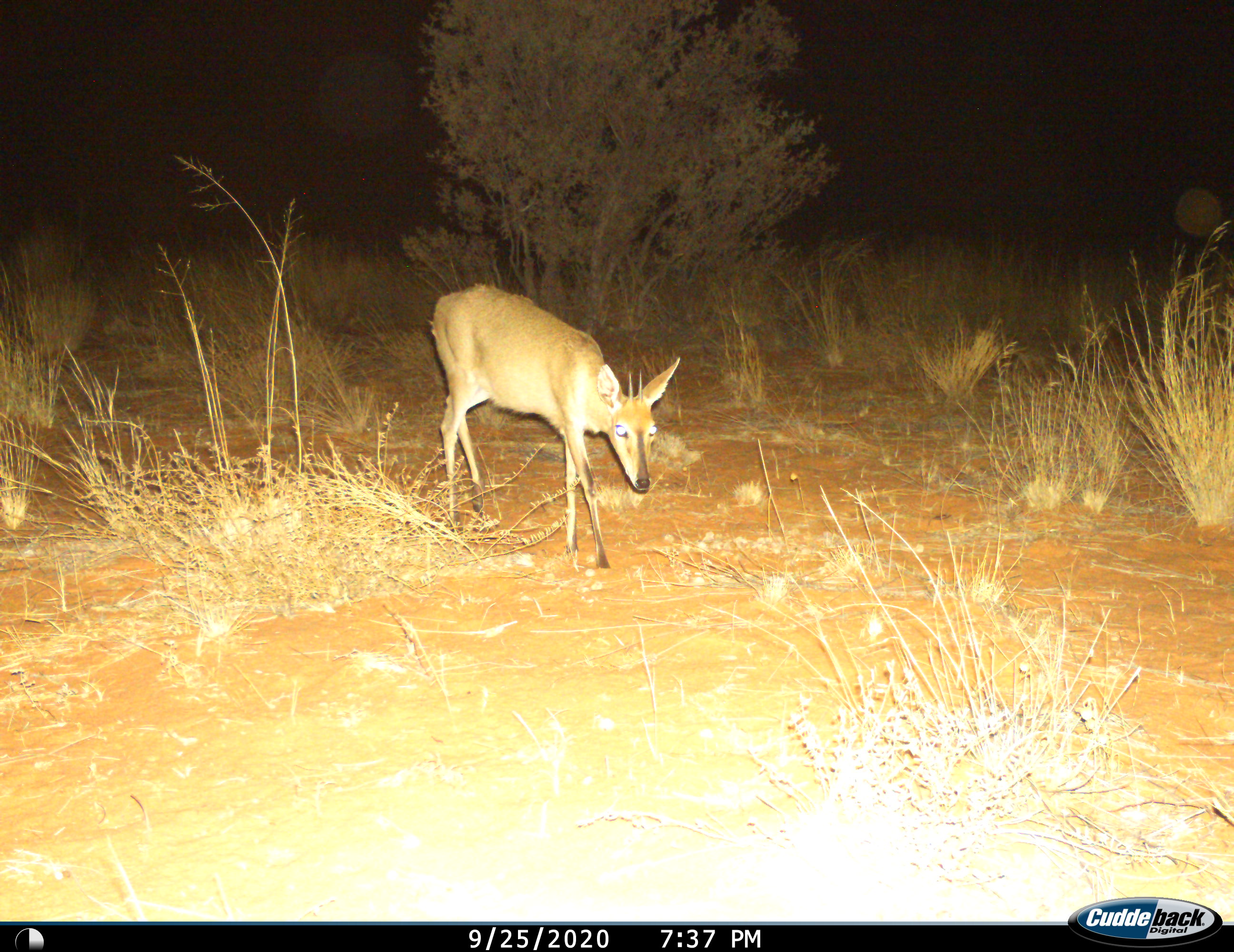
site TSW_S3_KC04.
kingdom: Animalia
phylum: Chordata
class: Mammalia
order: Artiodactyla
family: Bovidae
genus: Sylvicapra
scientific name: Sylvicapra grimmia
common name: common duiker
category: duikercommongrey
Duikercommongrey (common duiker) (Sylvicapra grimmia), count 1. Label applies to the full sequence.